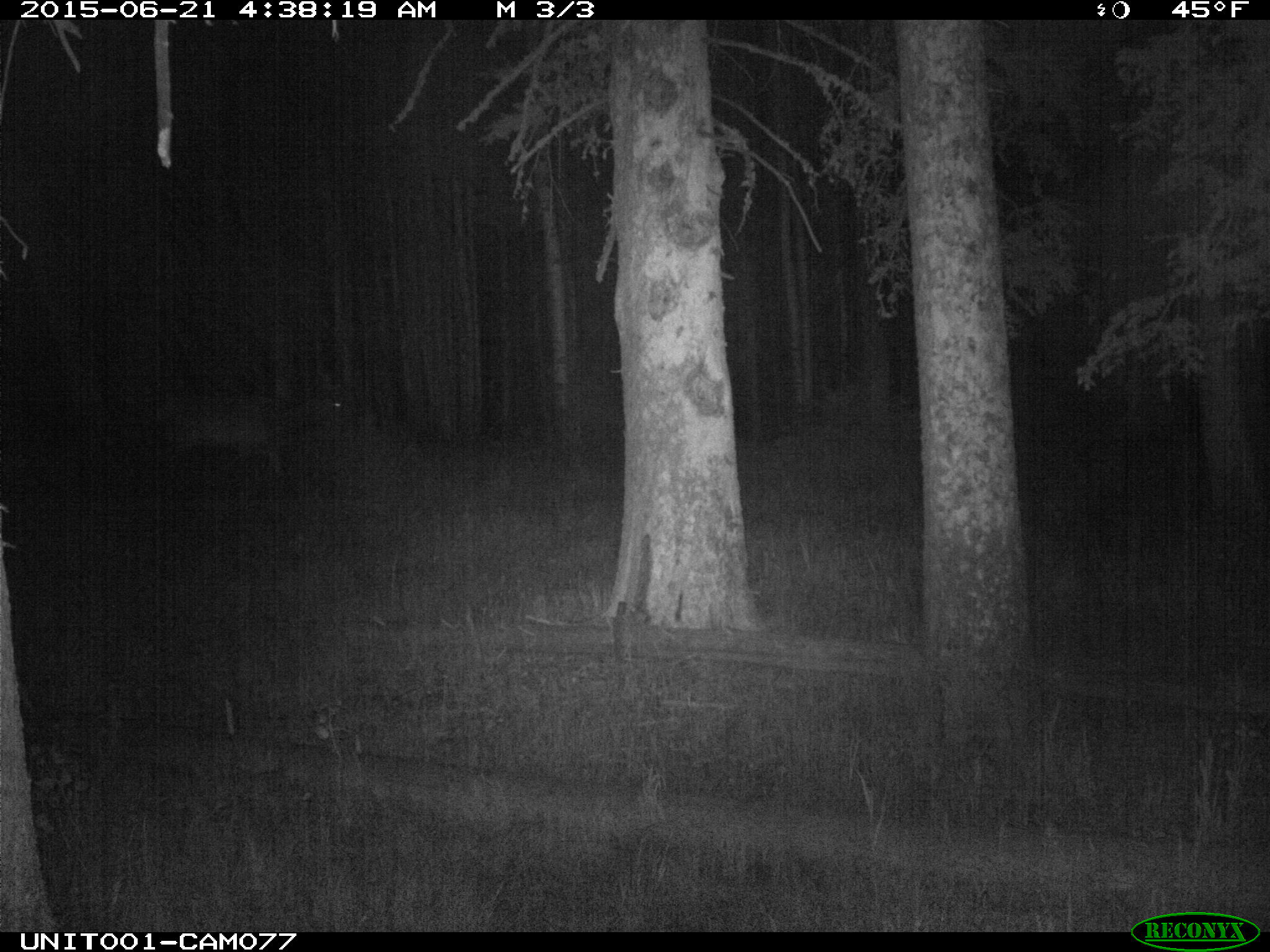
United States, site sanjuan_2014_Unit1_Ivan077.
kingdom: Animalia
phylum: Chordata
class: Mammalia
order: Artiodactyla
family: Cervidae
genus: Cervus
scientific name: Cervus elaphus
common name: red deer